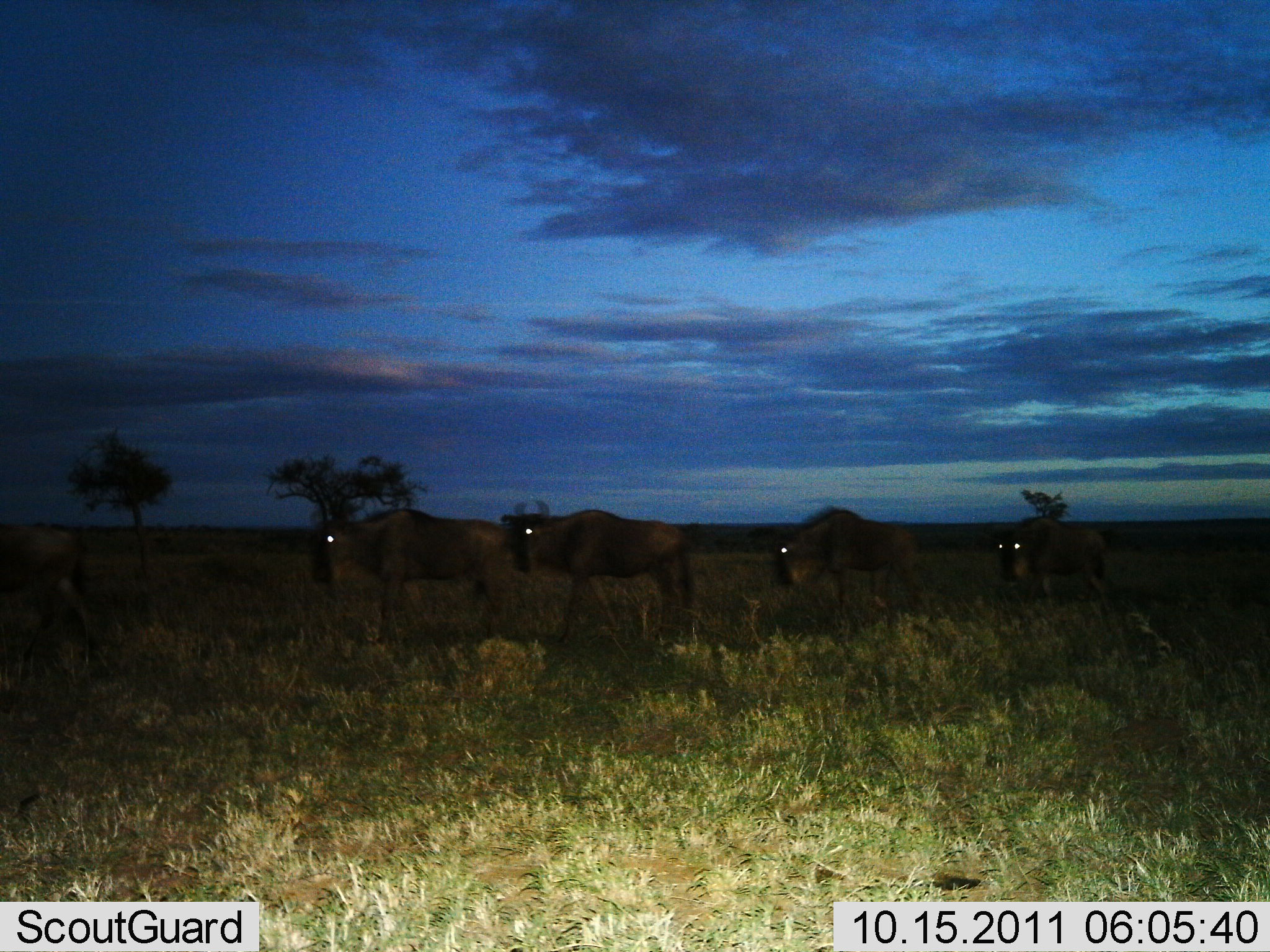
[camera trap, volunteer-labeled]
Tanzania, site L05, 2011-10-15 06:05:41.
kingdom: Animalia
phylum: Chordata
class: Mammalia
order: Artiodactyla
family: Bovidae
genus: Connochaetes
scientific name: Connochaetes taurinus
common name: blue wildebeest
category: wildebeest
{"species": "wildebeest (blue wildebeest) (Connochaetes taurinus)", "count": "5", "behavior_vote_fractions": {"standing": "8%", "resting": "0%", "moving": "100%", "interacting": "0%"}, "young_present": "0%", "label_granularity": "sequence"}